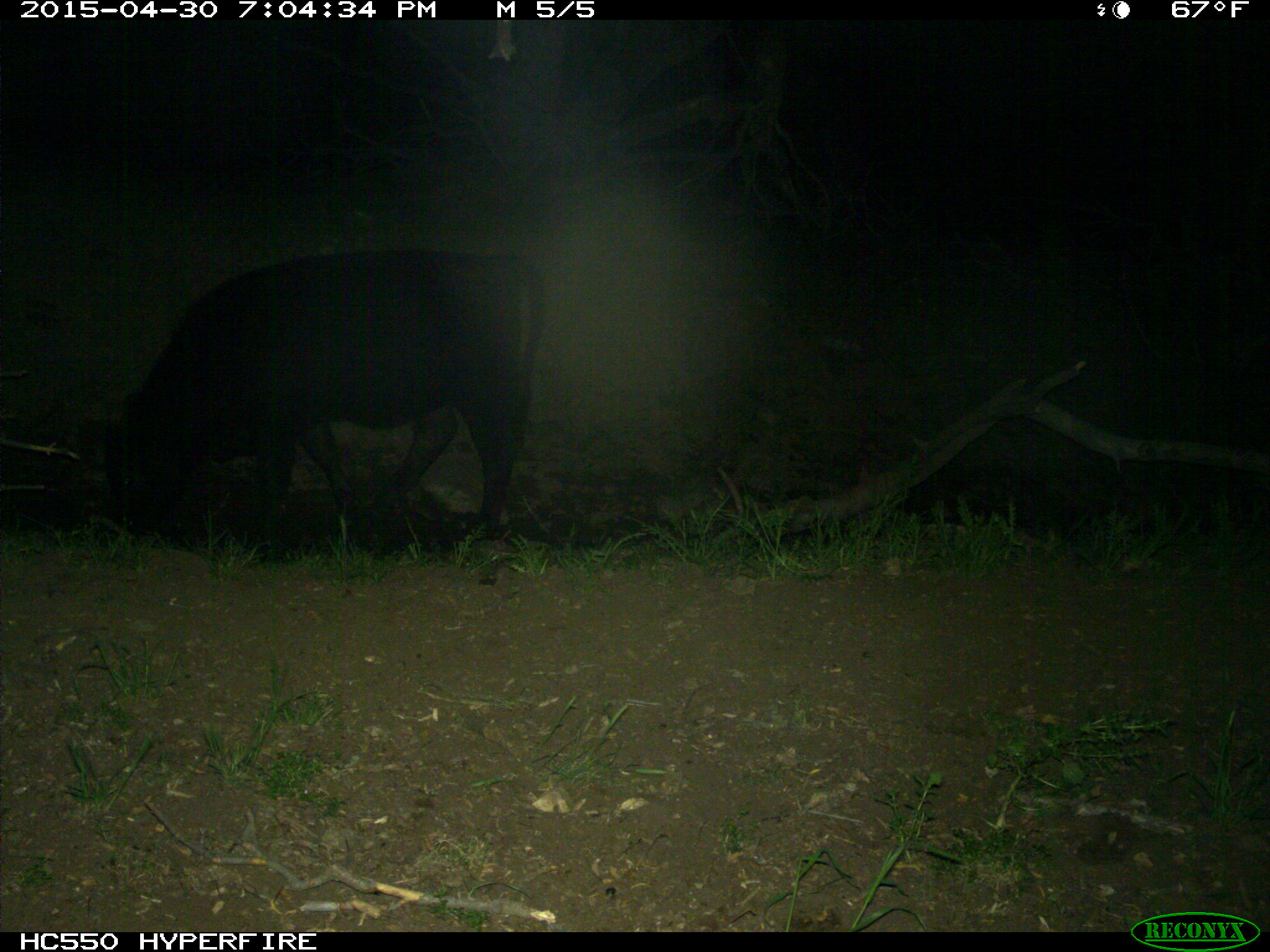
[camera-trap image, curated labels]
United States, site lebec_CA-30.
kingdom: Animalia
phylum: Chordata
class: Mammalia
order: Artiodactyla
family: Bovidae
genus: Bos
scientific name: Bos taurus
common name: domestic cow